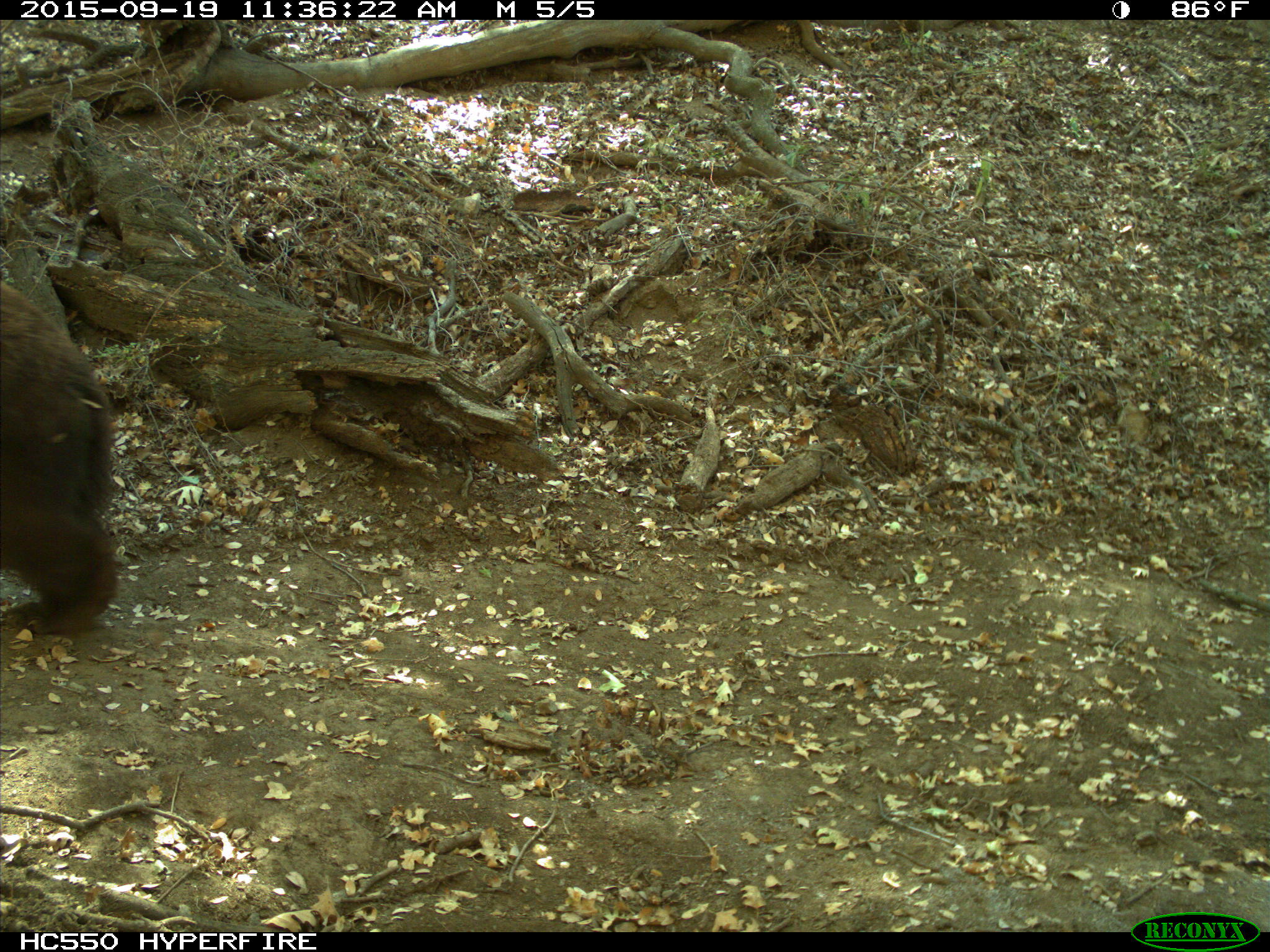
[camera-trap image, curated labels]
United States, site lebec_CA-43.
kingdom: Animalia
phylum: Chordata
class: Mammalia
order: Carnivora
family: Ursidae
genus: Ursus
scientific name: Ursus americanus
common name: american black bear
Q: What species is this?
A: Ursus americanus (american black bear).